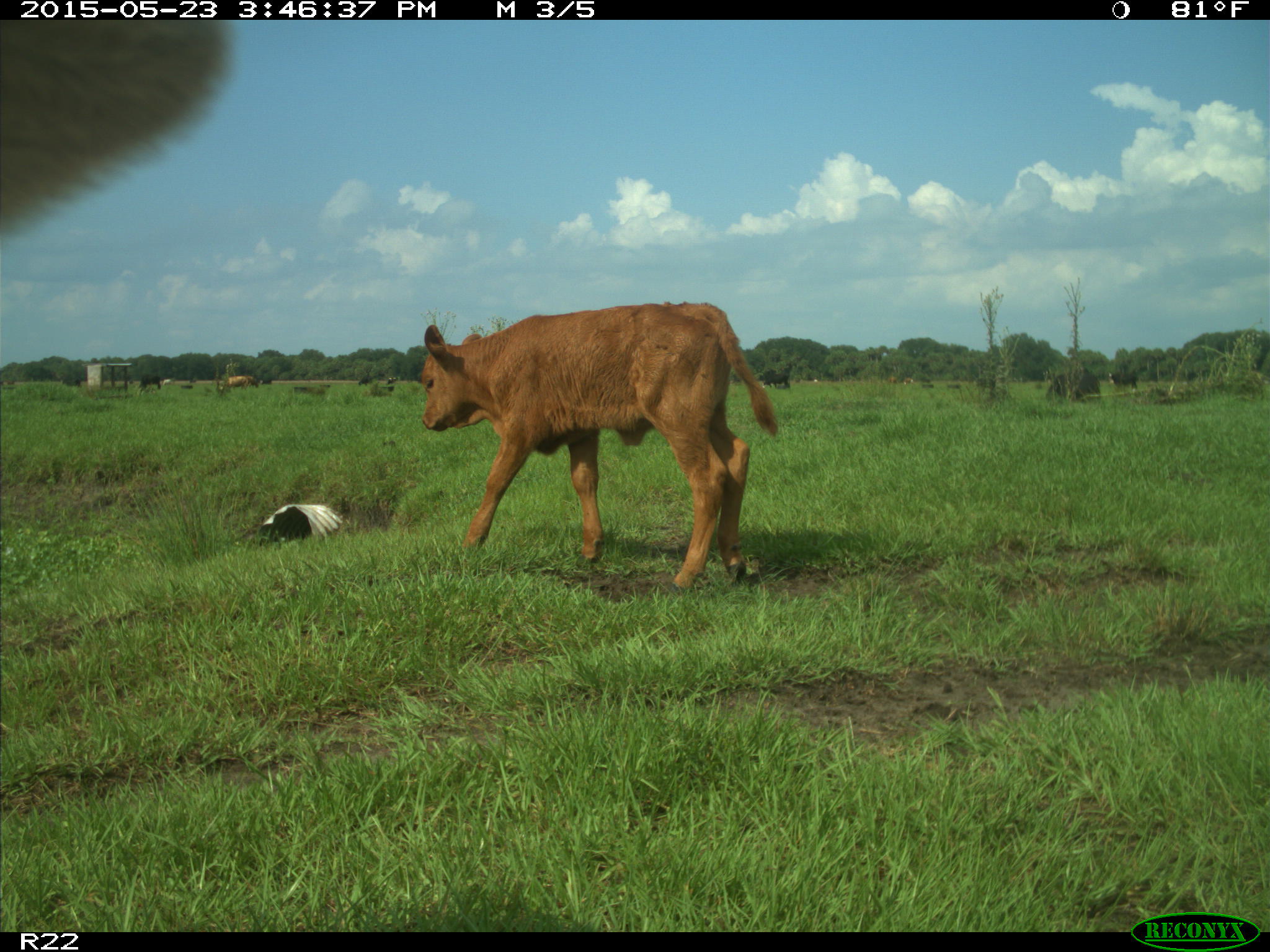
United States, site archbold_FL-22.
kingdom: Animalia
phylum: Chordata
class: Mammalia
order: Artiodactyla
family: Bovidae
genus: Bos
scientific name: Bos taurus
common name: domestic cow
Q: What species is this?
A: Bos taurus (domestic cow).